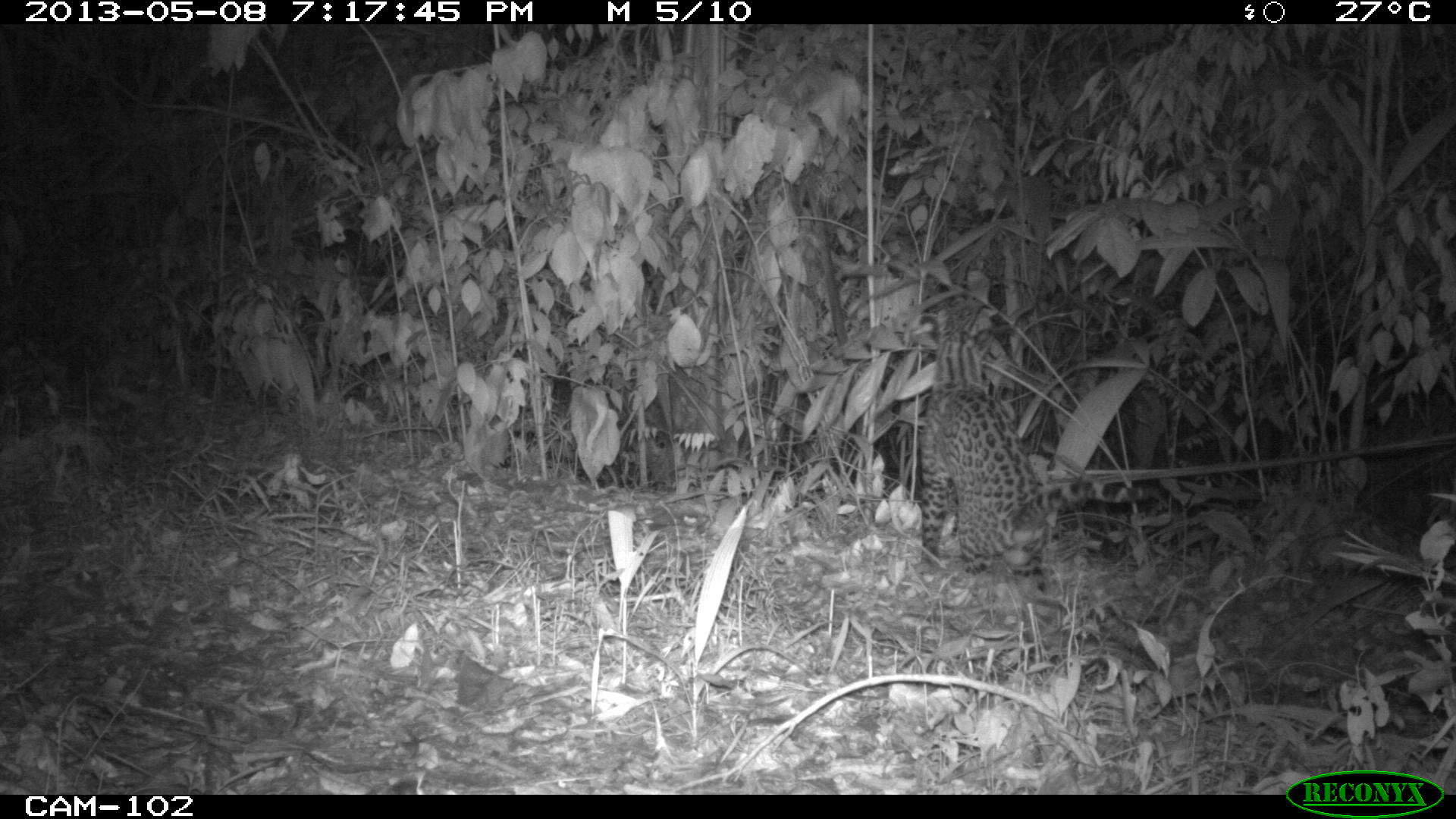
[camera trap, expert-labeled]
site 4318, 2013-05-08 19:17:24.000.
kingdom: Animalia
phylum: Chordata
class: Mammalia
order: Carnivora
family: Felidae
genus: Leopardus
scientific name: Leopardus pardalis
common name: ocelot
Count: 1.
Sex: male.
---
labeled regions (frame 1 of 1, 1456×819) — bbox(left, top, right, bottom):
leopardus pardalis: bbox(917, 299, 1164, 589)